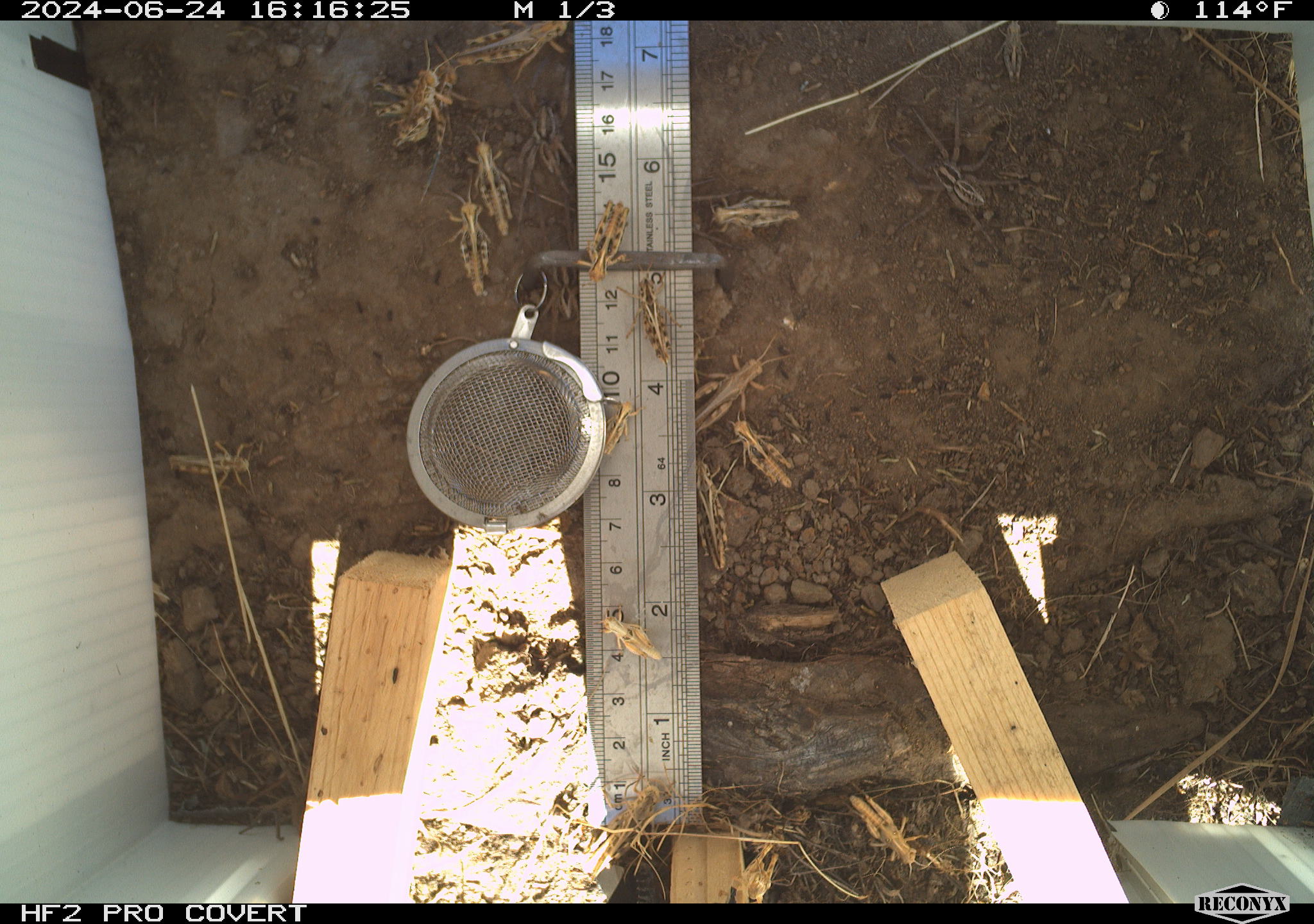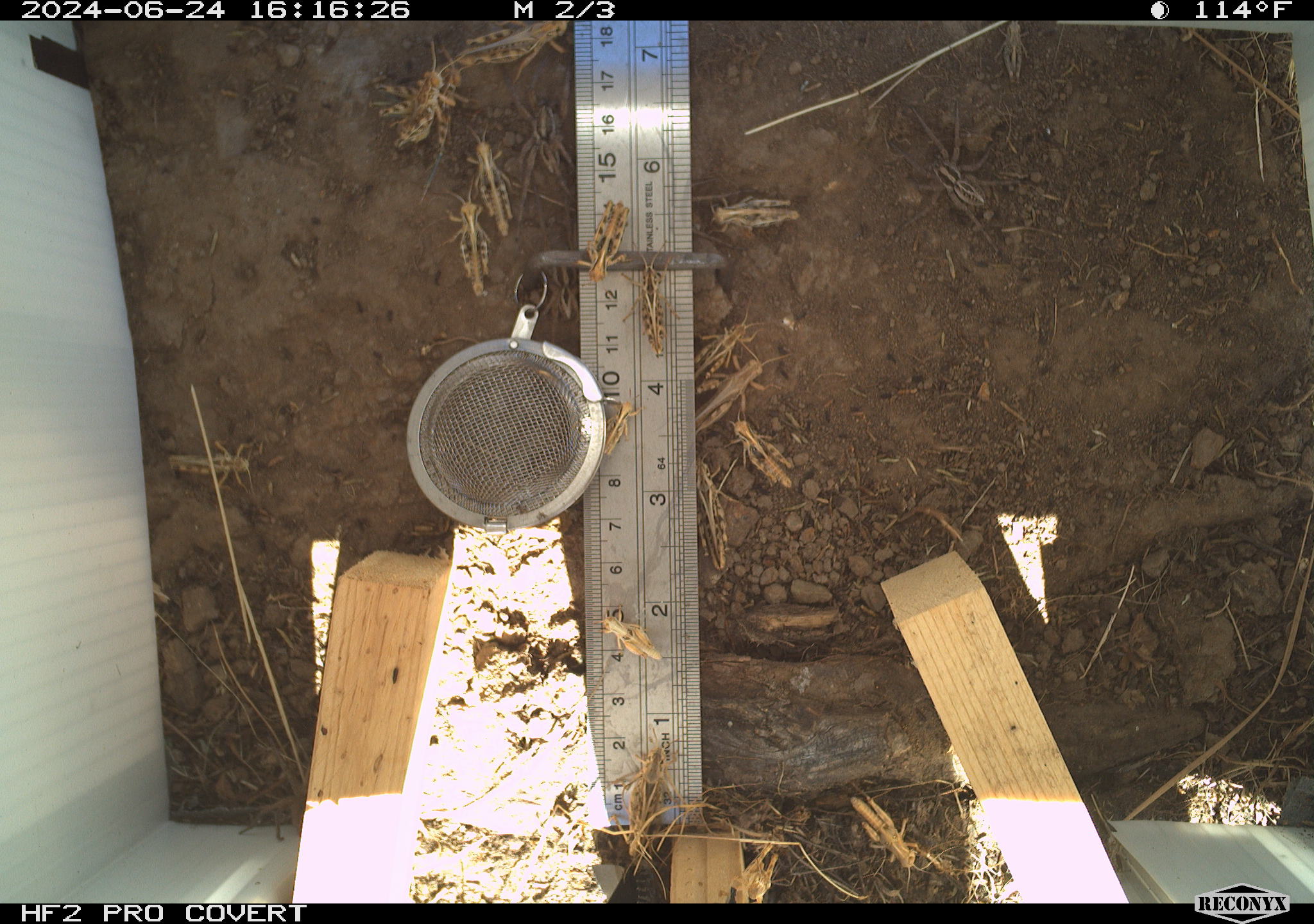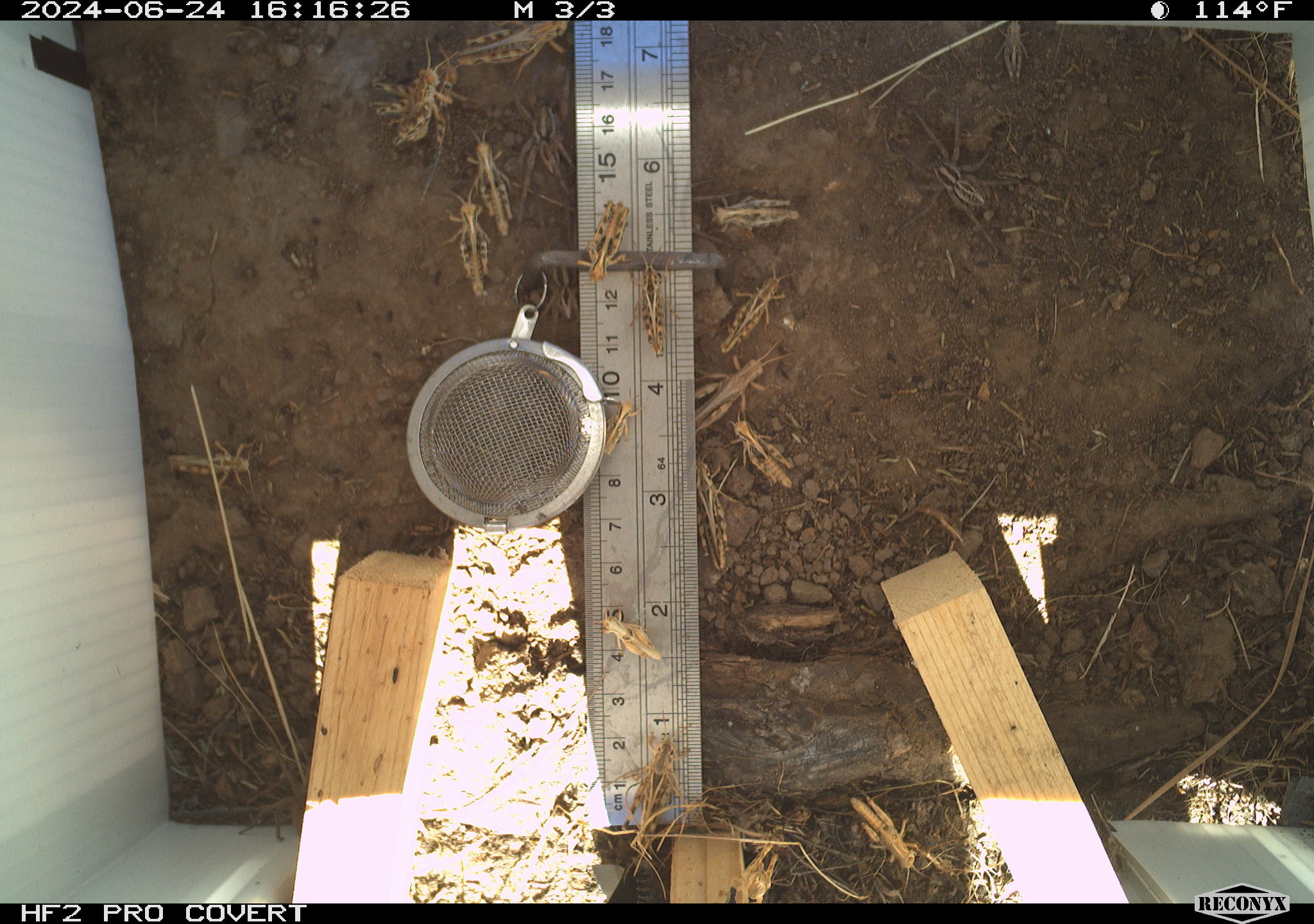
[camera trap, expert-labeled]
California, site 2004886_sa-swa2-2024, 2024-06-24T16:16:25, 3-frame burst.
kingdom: Animalia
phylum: Arthropoda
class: Insecta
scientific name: Insecta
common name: insect